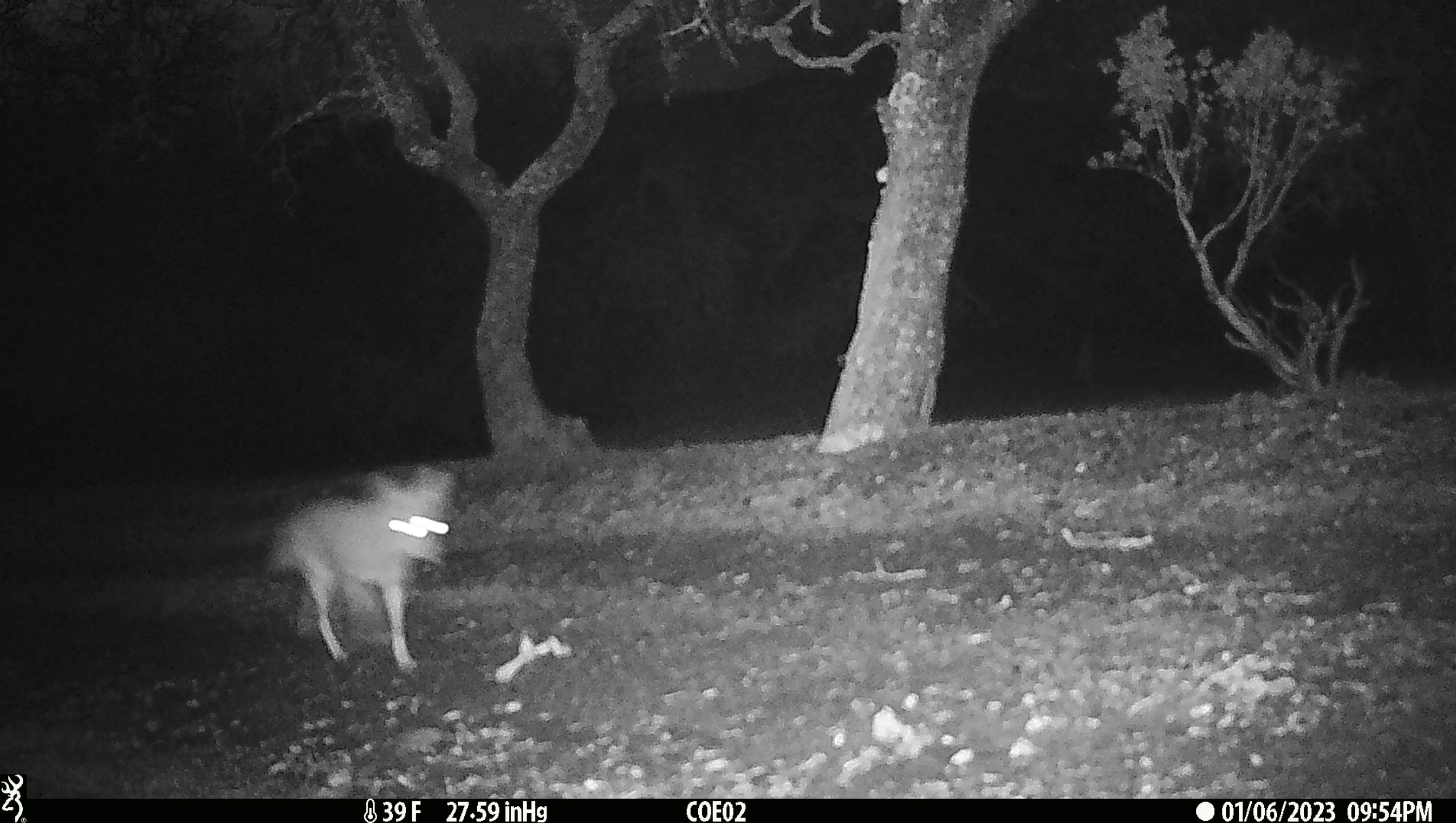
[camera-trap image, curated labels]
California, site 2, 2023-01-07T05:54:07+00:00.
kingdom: Animalia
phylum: Chordata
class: Mammalia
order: Carnivora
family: Canidae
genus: Canis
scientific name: Canis latrans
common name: coyote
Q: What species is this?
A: Coyote (Canis latrans).